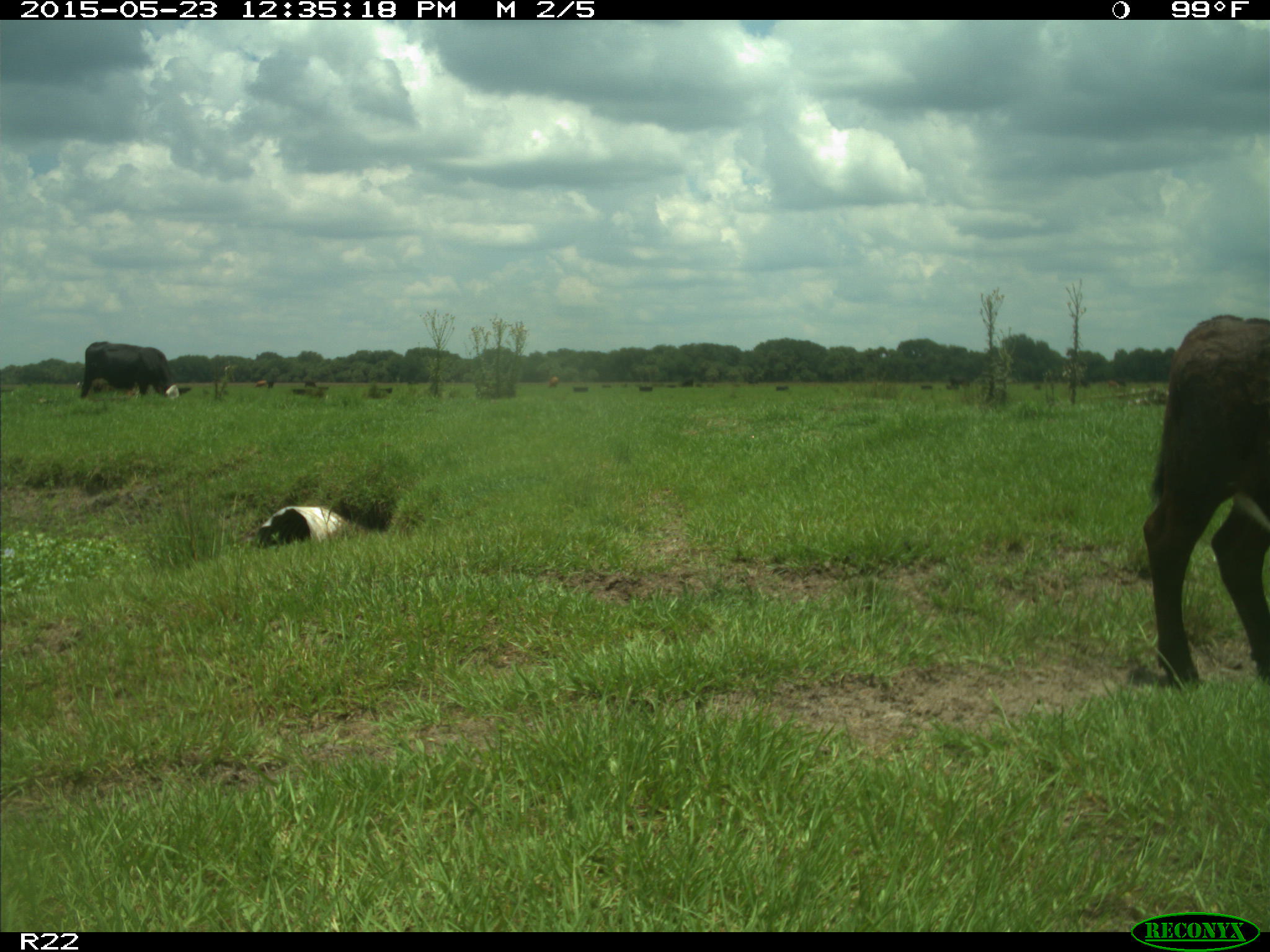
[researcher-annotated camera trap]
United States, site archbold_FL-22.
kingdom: Animalia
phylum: Chordata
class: Mammalia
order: Artiodactyla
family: Bovidae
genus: Bos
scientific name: Bos taurus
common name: domestic cow